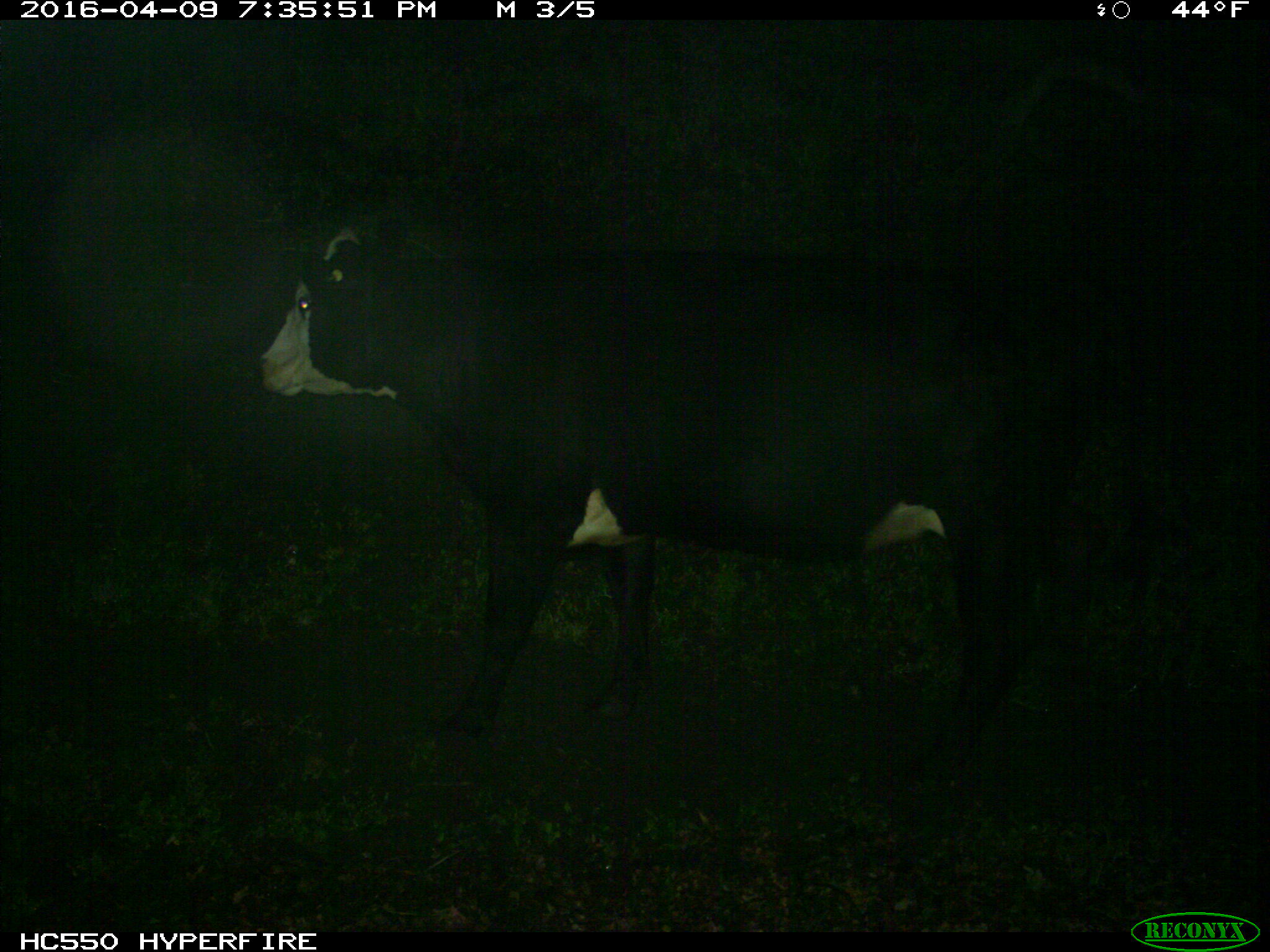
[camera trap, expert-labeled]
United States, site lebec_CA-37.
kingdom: Animalia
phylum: Chordata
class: Mammalia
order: Artiodactyla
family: Bovidae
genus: Bos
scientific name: Bos taurus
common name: domestic cow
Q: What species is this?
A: Bos taurus (domestic cow).